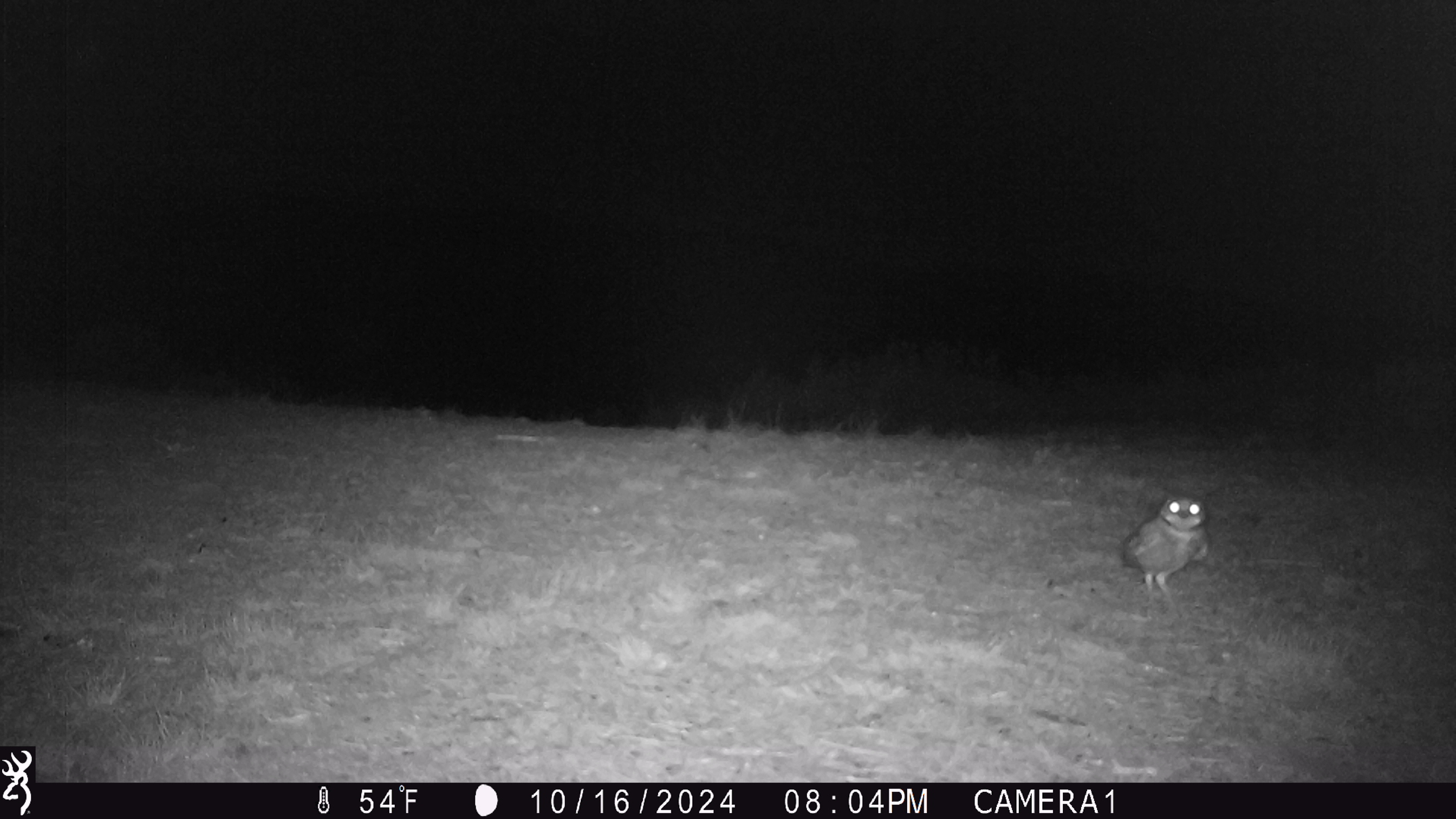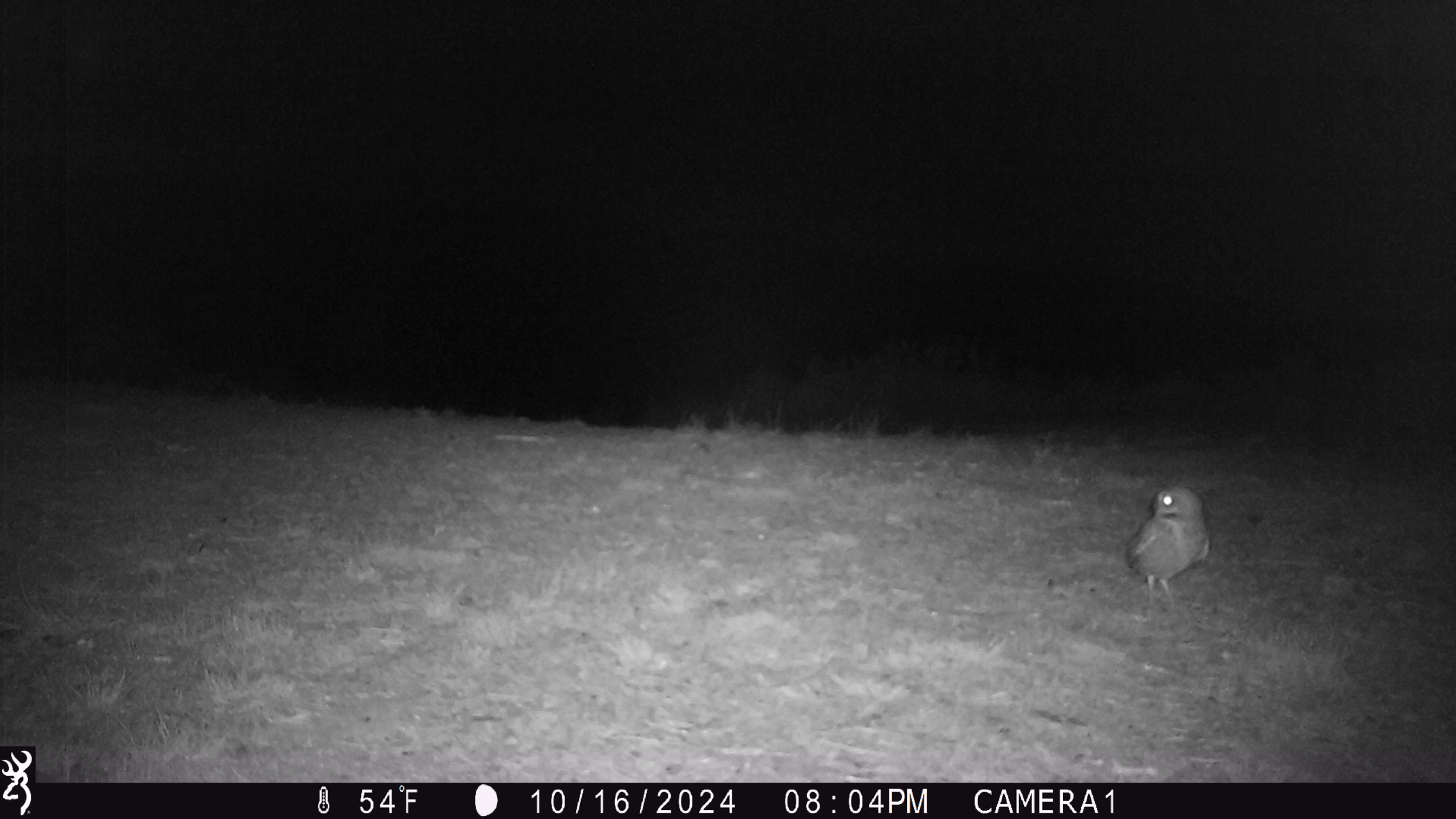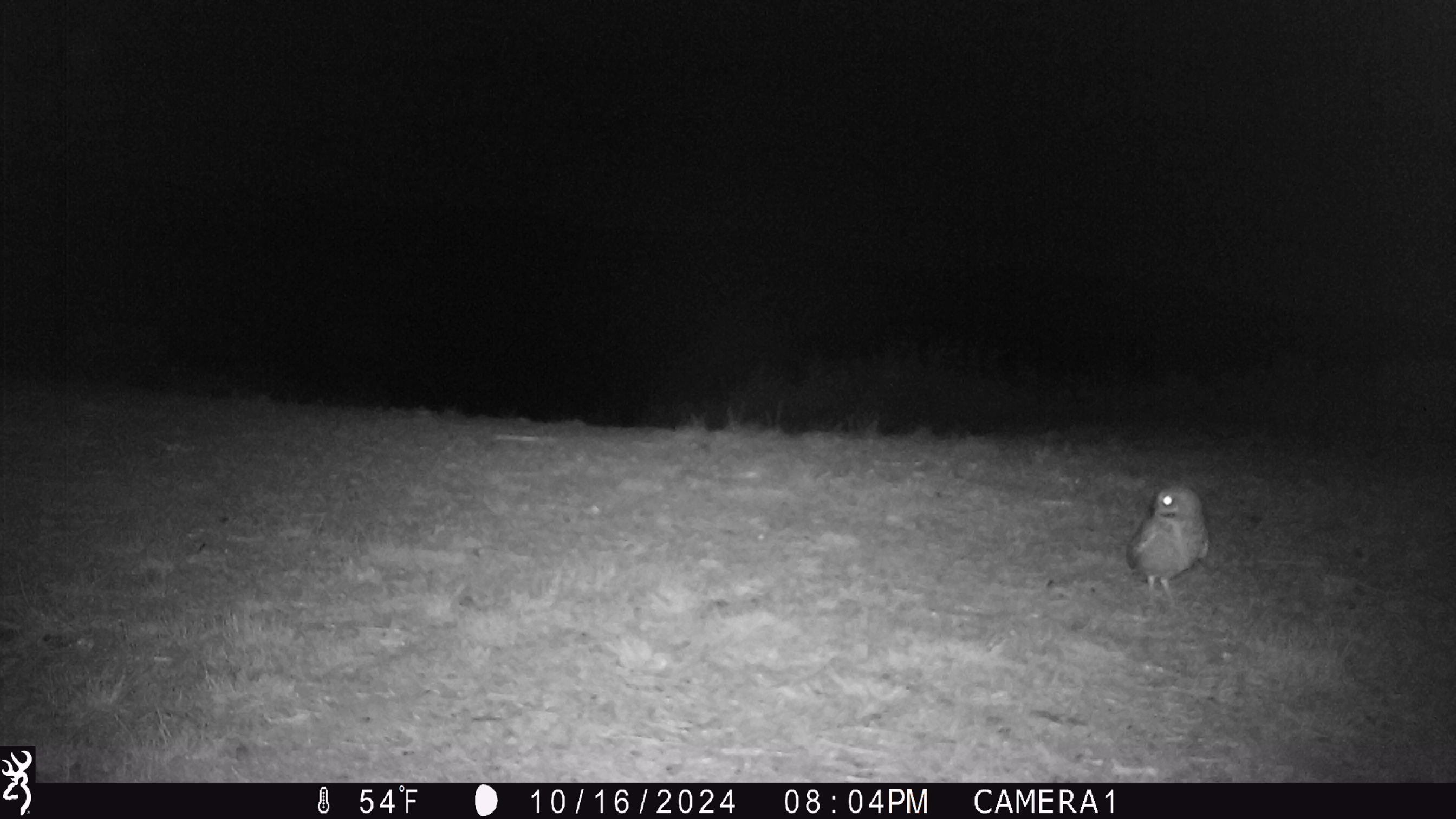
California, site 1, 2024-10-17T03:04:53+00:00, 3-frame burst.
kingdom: Animalia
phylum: Chordata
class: Aves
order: Strigiformes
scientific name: Strigiformes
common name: owl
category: unknown owl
Unknown owl (owl) (Strigiformes).